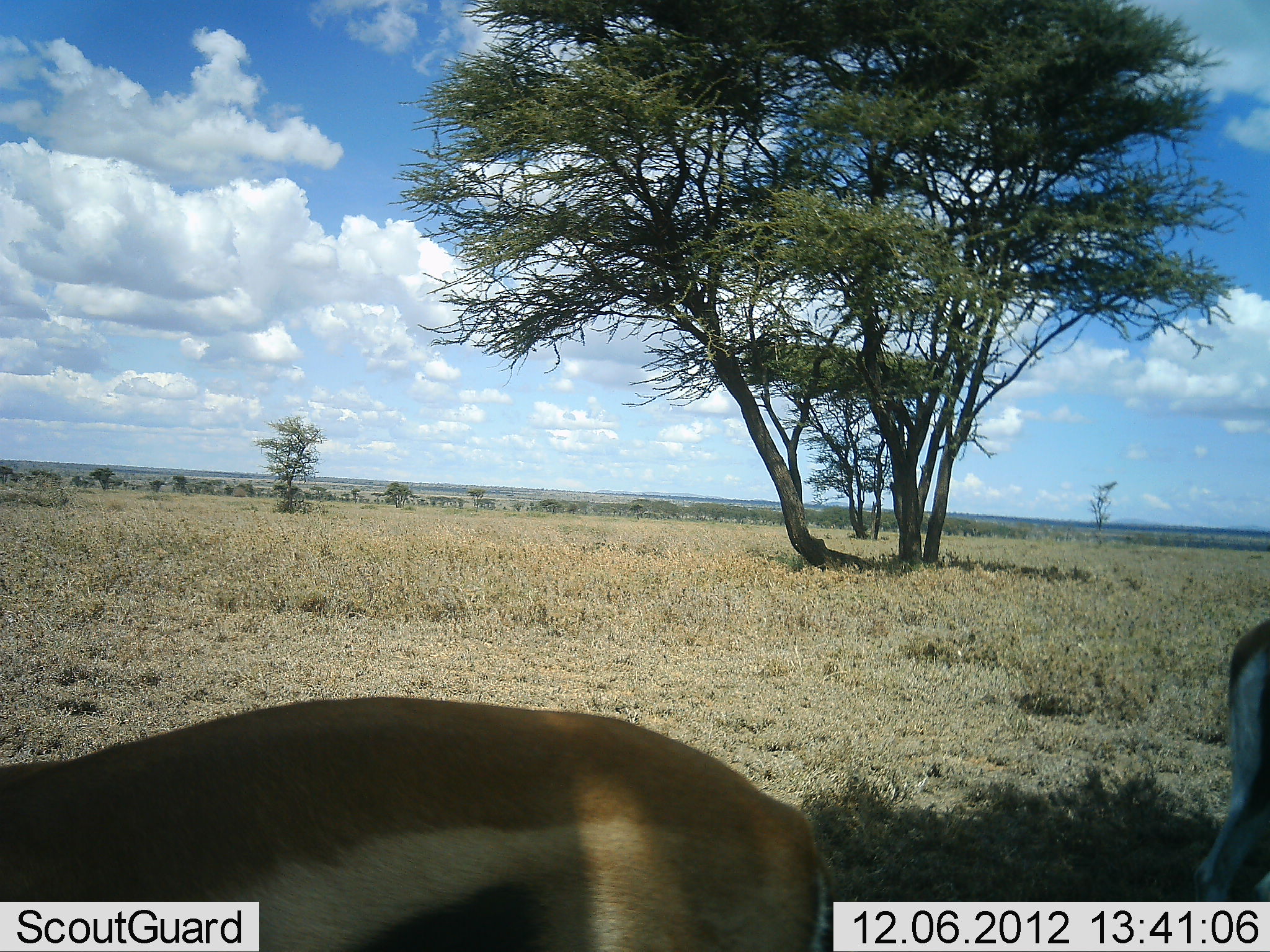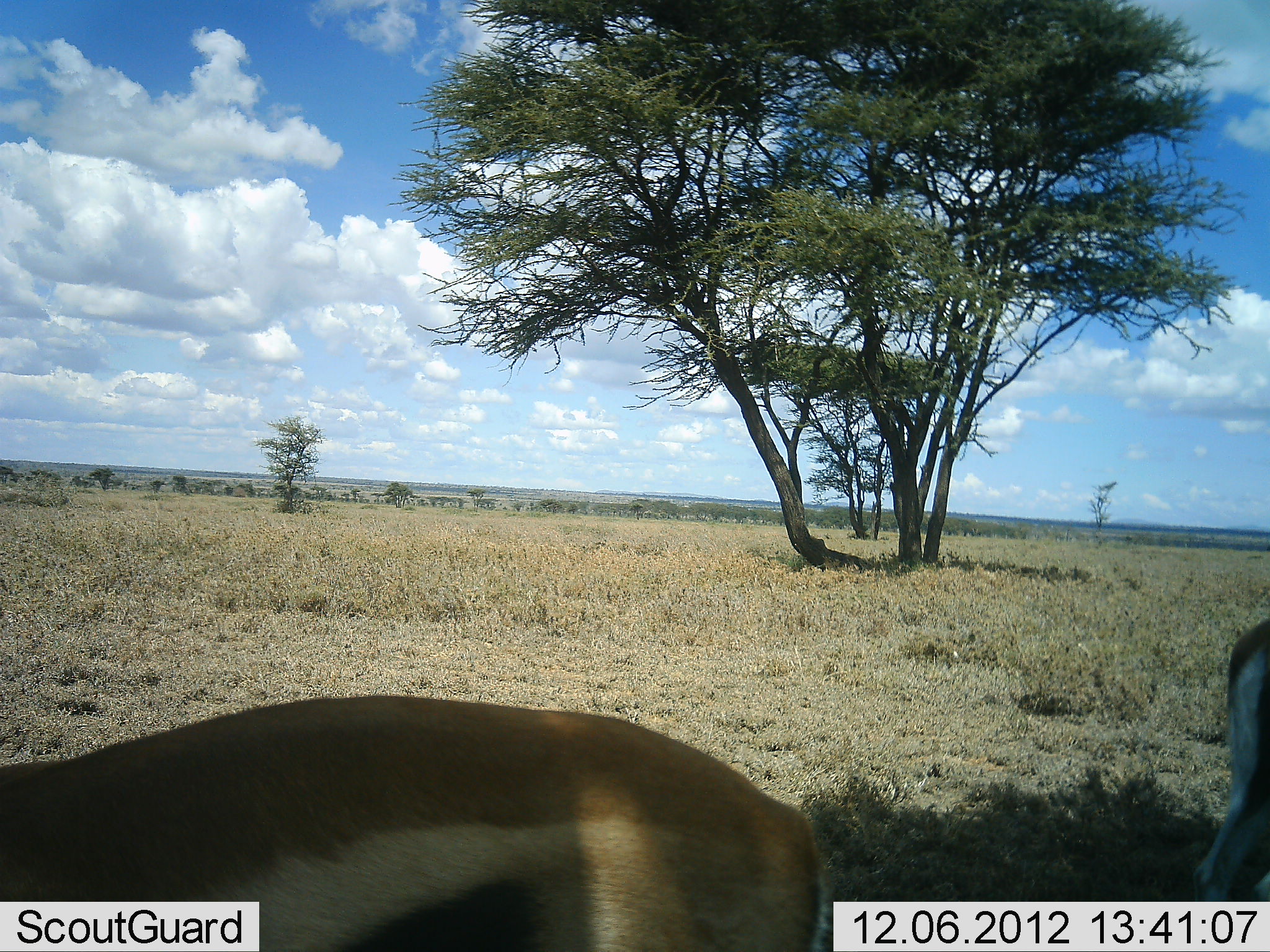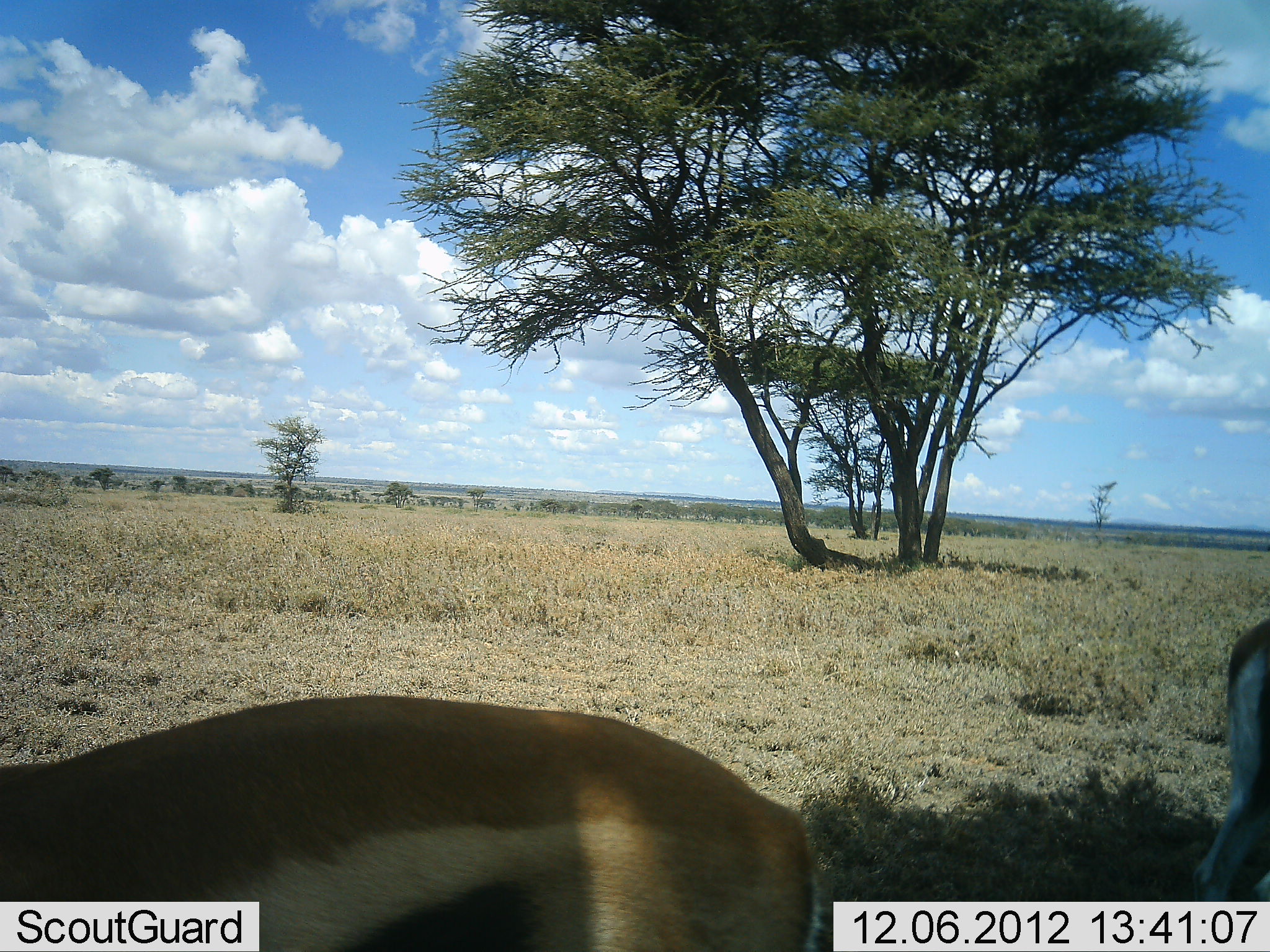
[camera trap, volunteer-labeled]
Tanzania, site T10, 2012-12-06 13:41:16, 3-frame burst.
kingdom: Animalia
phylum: Chordata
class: Mammalia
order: Artiodactyla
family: Bovidae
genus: Nanger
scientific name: Nanger granti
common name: grant's gazelle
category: gazellegrants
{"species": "gazellegrants (grant's gazelle) (Nanger granti)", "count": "2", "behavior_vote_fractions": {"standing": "78%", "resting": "0%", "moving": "0%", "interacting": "0%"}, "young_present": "0%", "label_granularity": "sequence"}